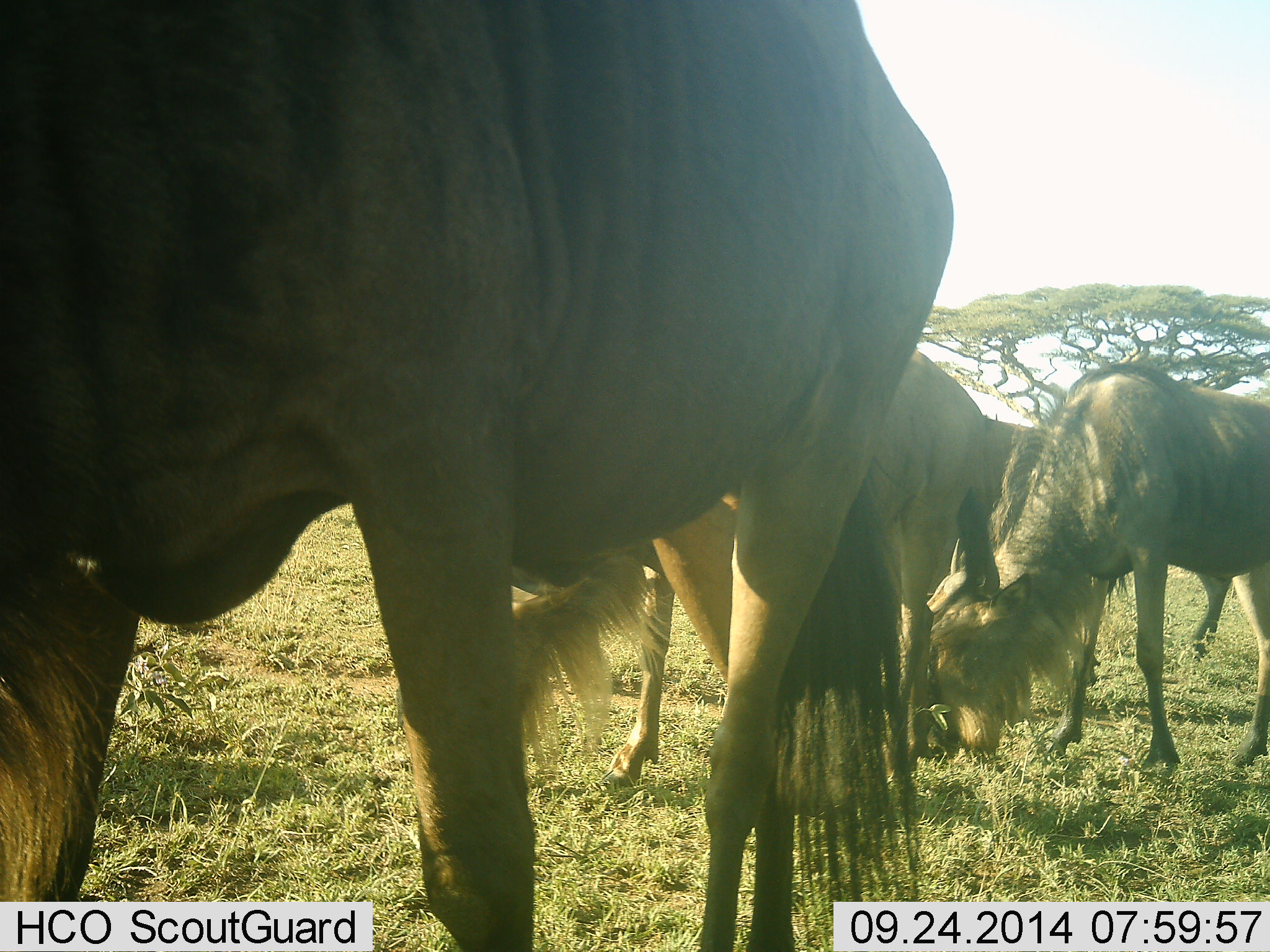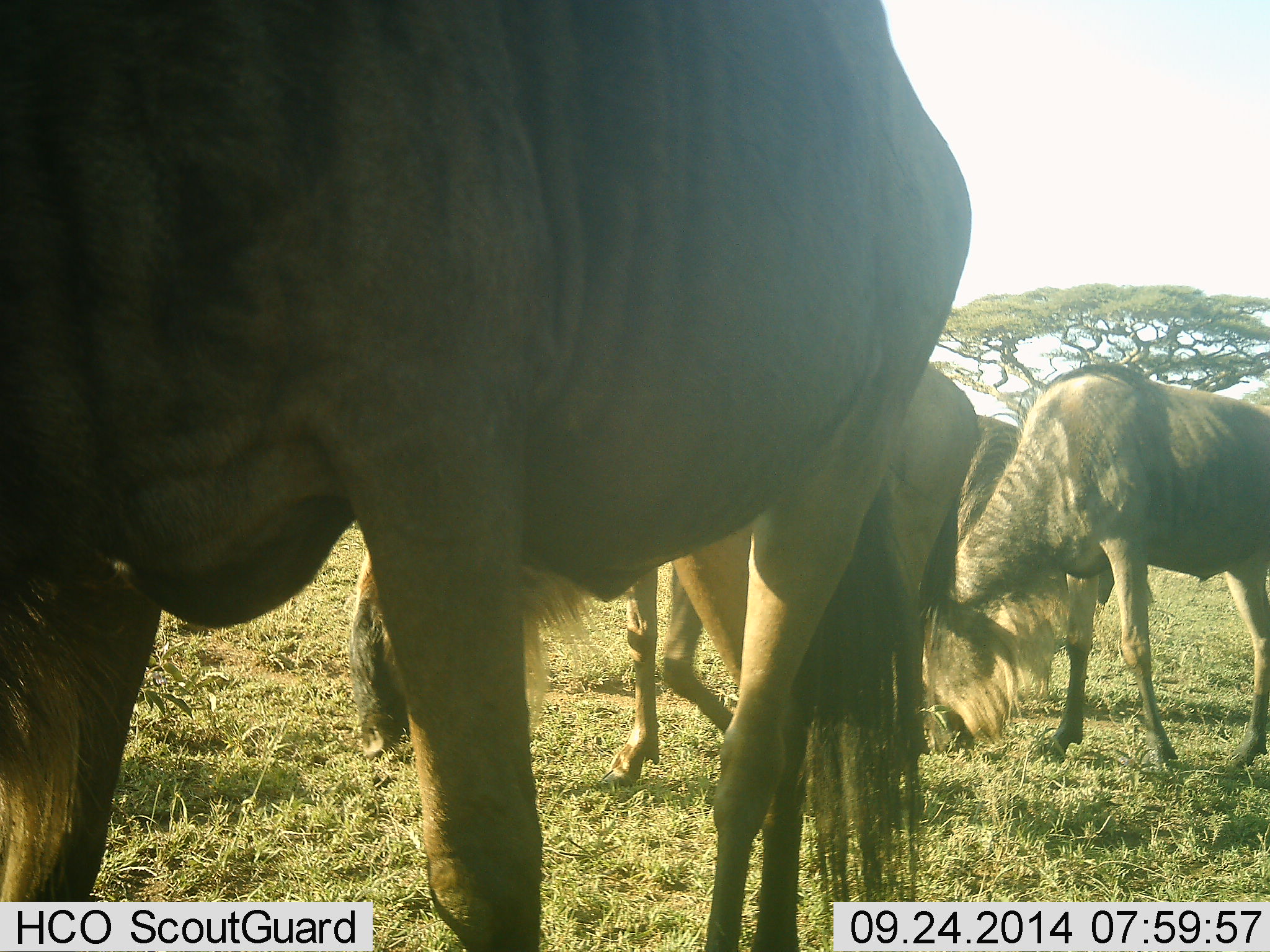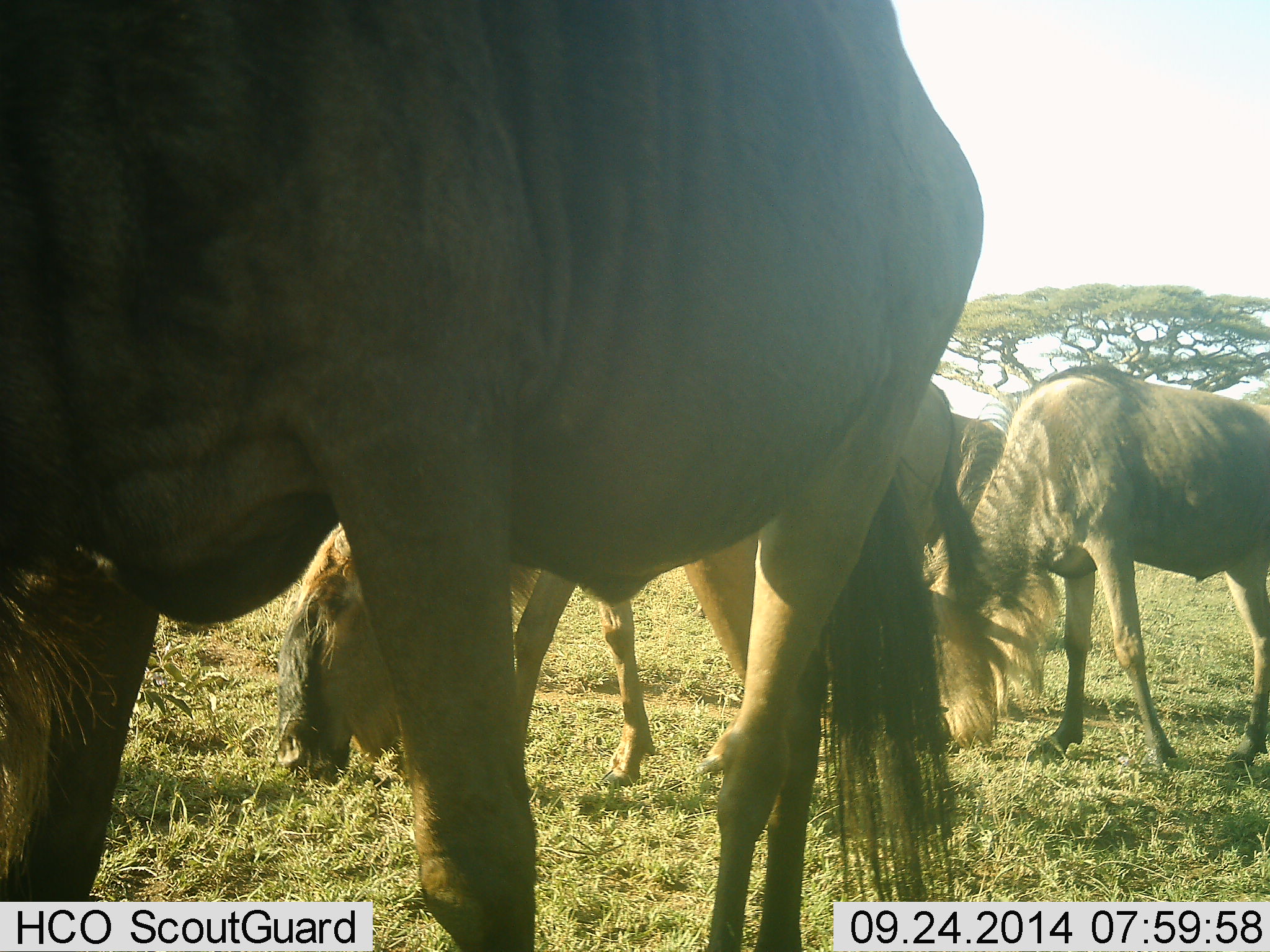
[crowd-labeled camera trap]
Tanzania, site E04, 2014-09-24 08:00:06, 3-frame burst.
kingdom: Animalia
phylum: Chordata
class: Mammalia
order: Artiodactyla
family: Bovidae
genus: Connochaetes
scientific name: Connochaetes taurinus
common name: blue wildebeest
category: wildebeest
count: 4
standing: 50%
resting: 0%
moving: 30%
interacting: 0%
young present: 0%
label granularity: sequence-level